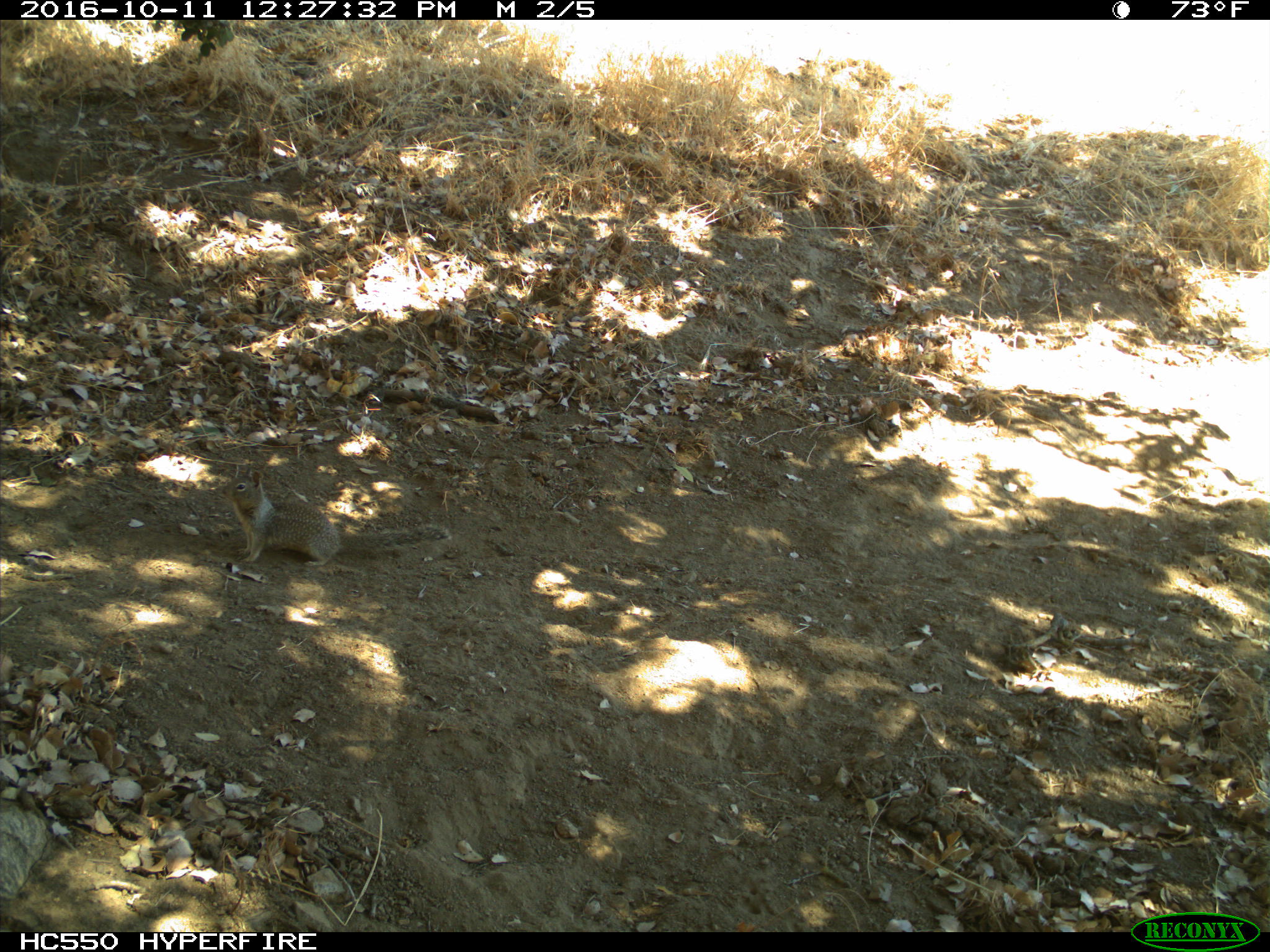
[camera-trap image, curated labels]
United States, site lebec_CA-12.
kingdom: Animalia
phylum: Chordata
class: Mammalia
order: Rodentia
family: Sciuridae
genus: Otospermophilus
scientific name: Otospermophilus beecheyi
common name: california ground squirrel